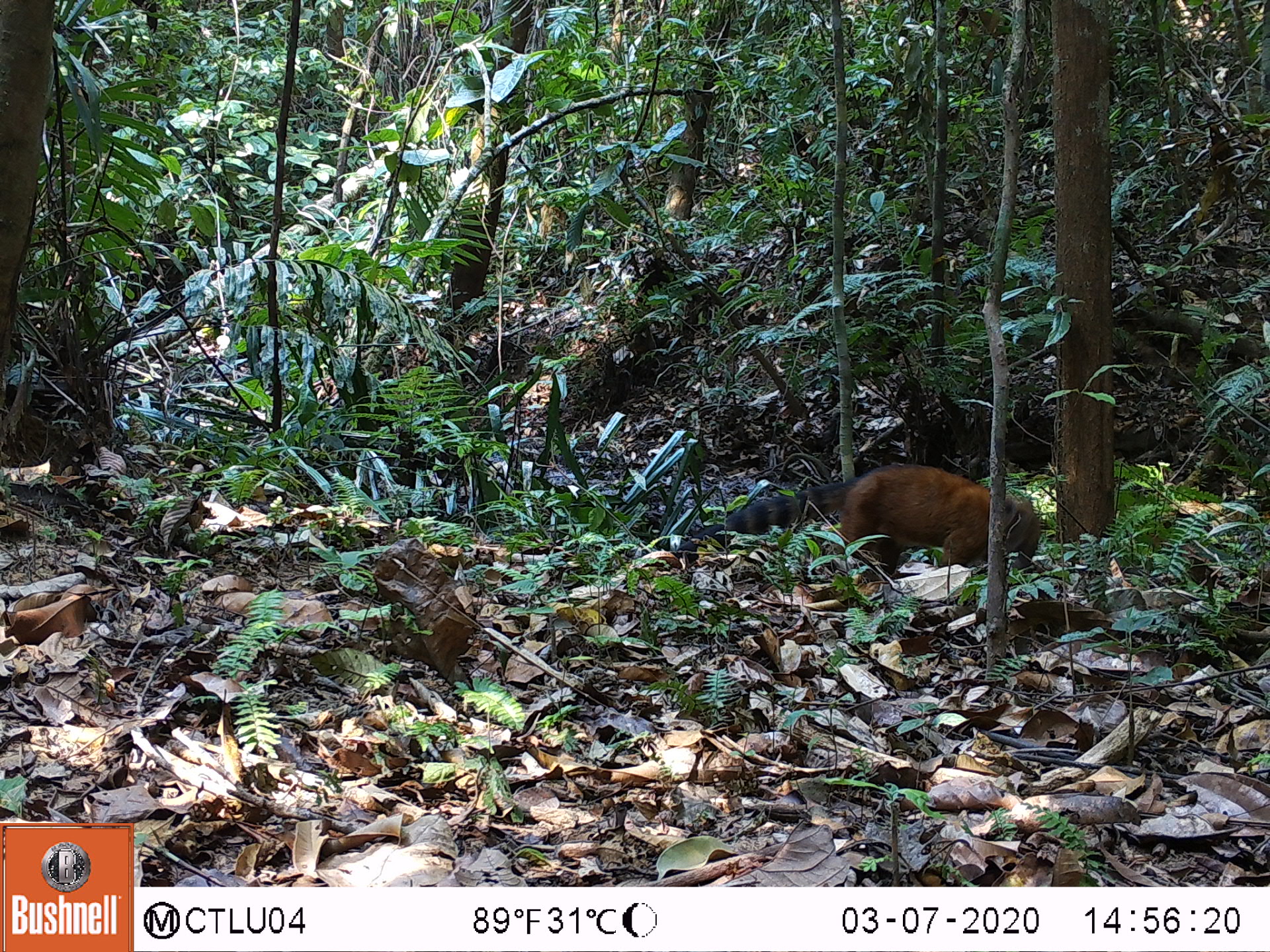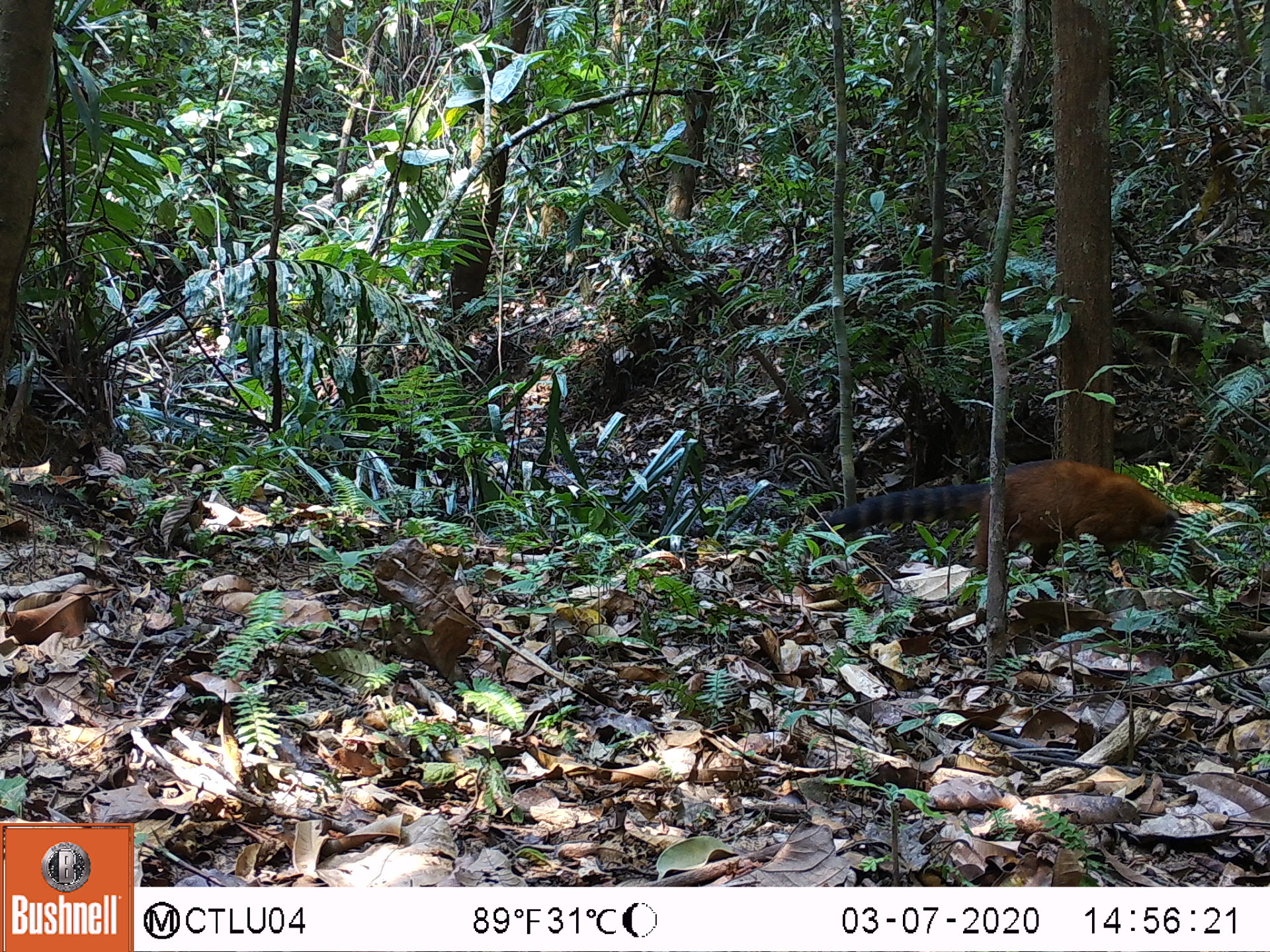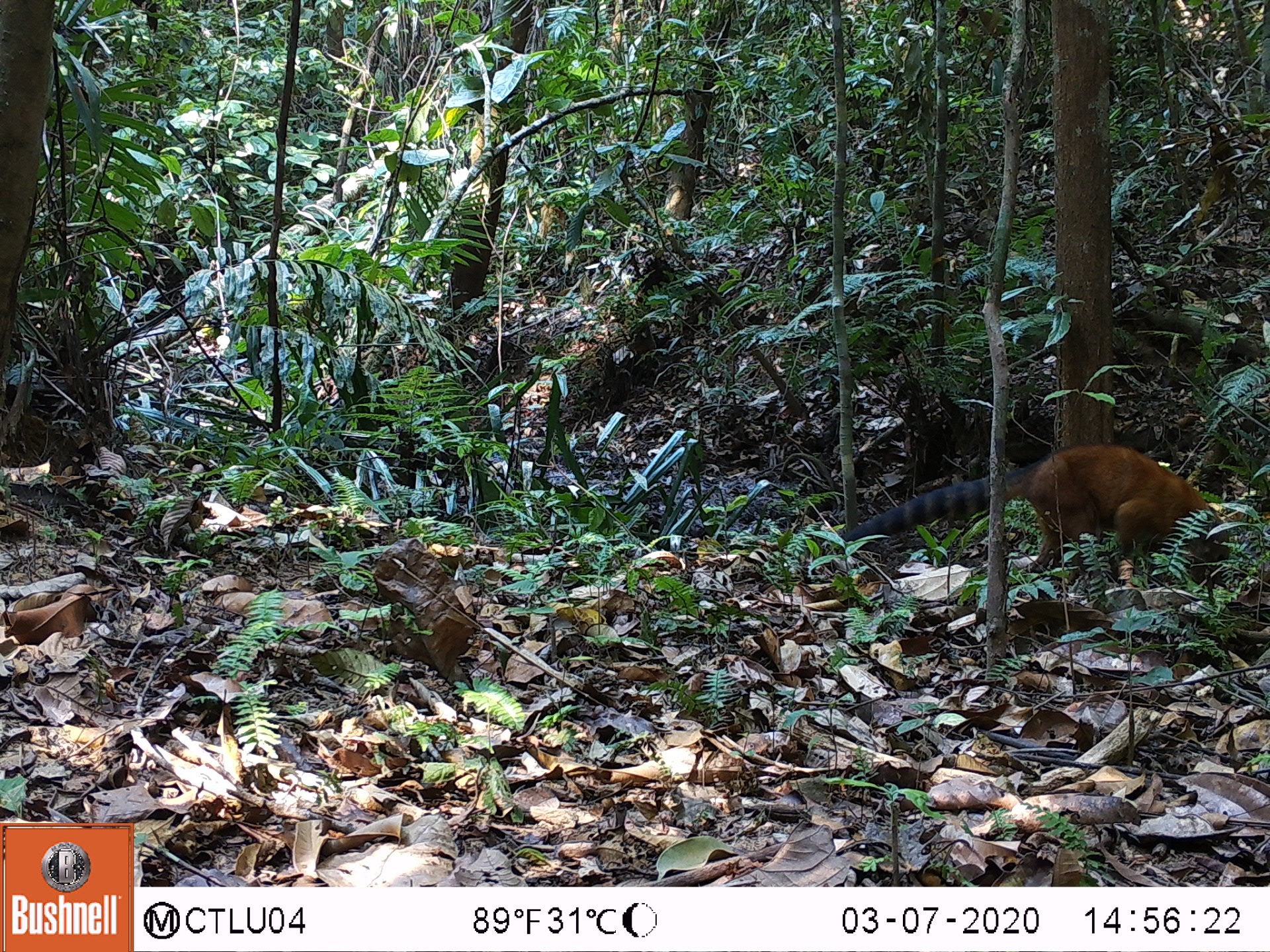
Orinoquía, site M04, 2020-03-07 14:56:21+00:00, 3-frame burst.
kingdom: Animalia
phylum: Chordata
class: Mammalia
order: Carnivora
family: Procyonidae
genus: Nasua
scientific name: Nasua nasua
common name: south american coati